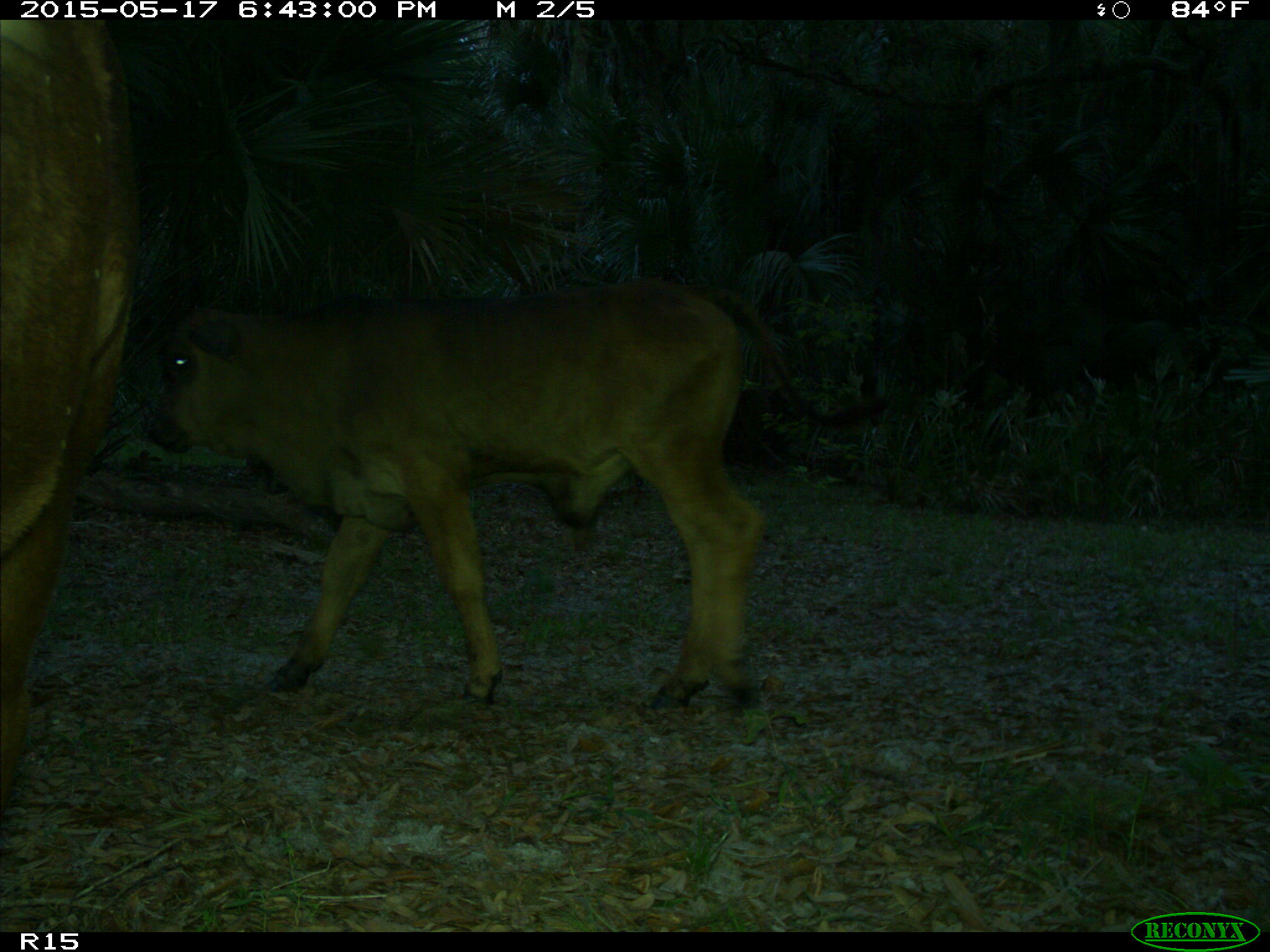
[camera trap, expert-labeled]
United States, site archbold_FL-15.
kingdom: Animalia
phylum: Chordata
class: Mammalia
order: Artiodactyla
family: Bovidae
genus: Bos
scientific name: Bos taurus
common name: domestic cow